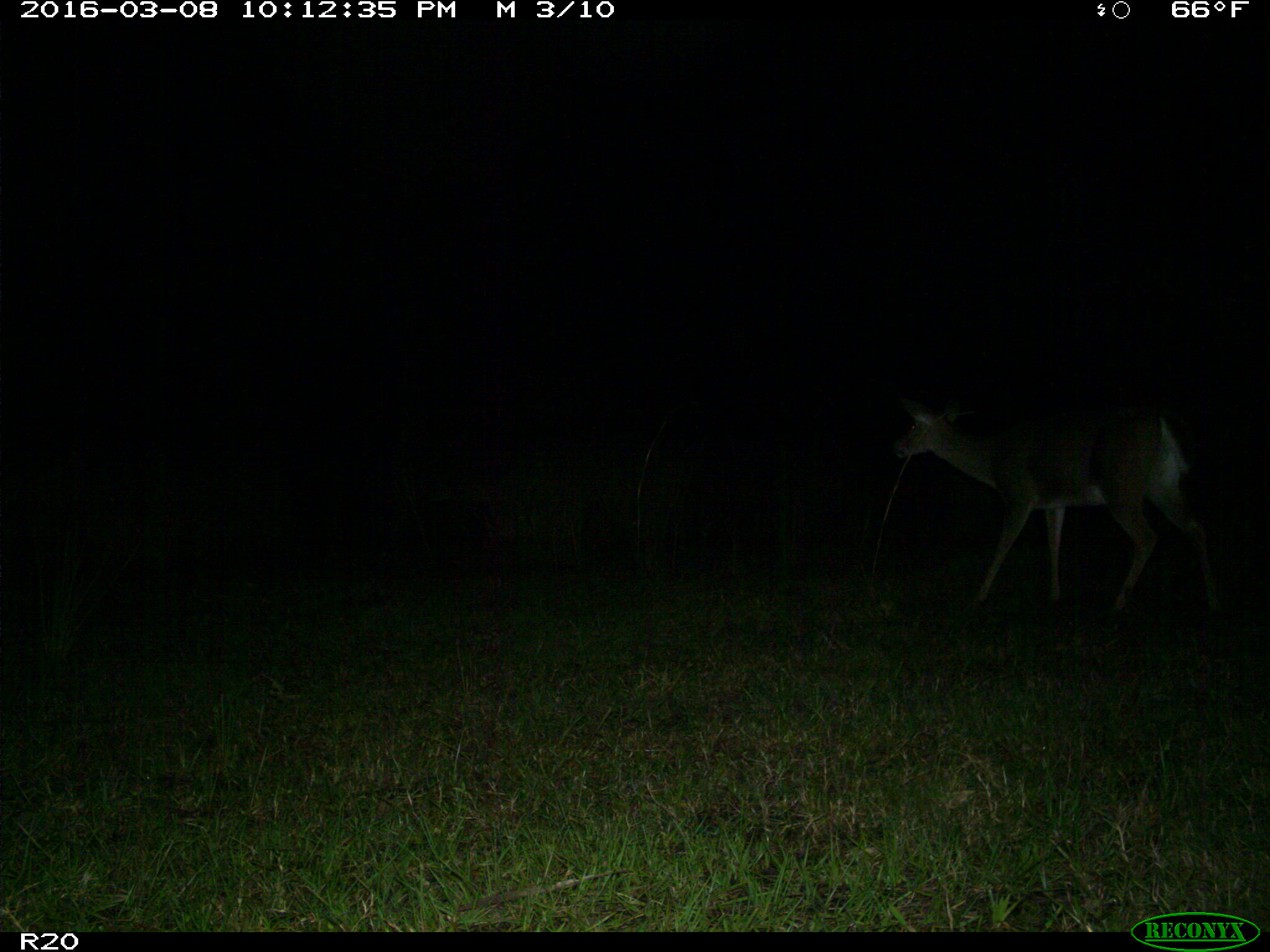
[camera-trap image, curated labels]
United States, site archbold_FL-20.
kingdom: Animalia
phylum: Chordata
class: Mammalia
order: Artiodactyla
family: Cervidae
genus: Odocoileus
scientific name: Odocoileus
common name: deer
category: unidentified deer